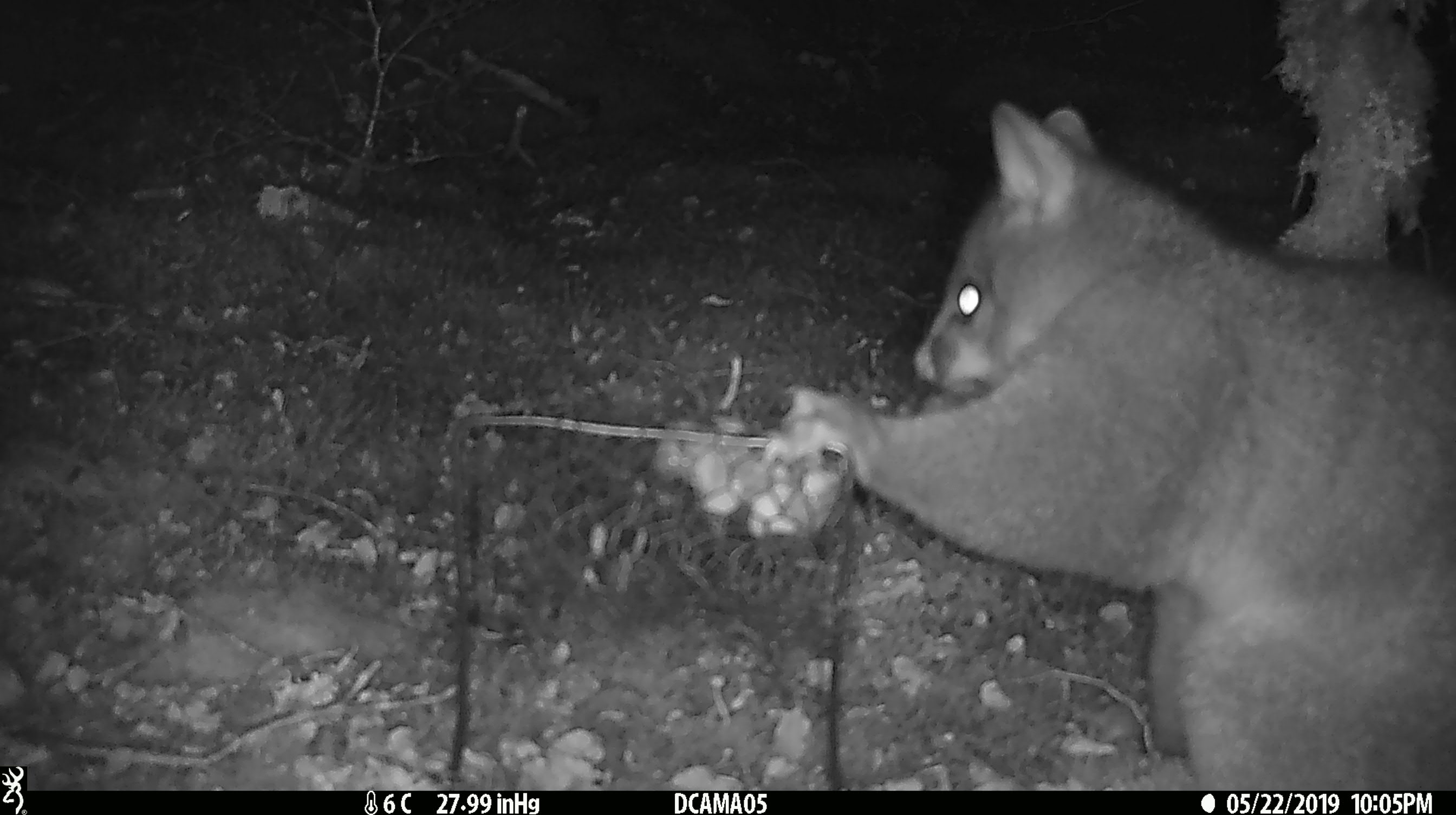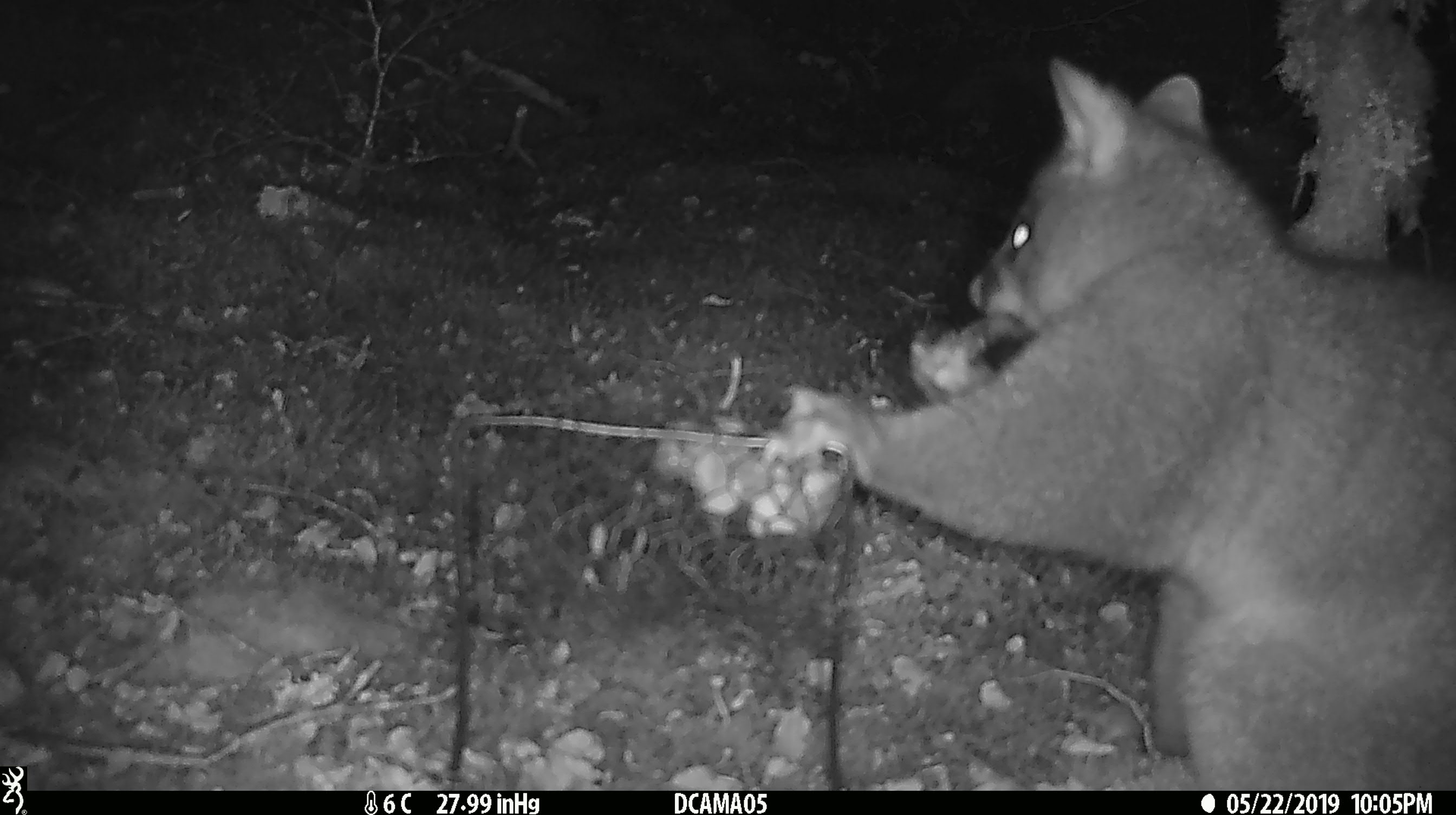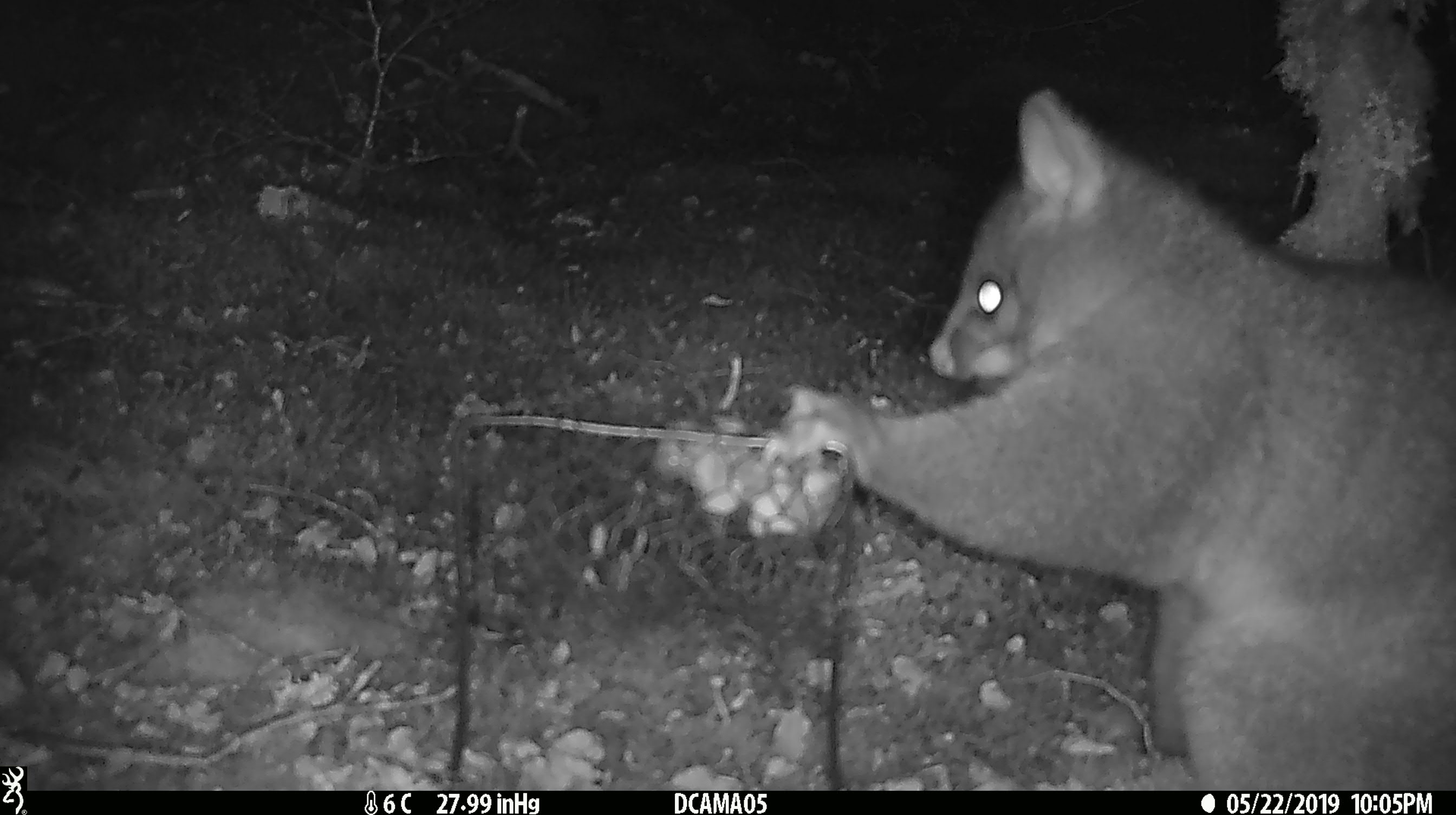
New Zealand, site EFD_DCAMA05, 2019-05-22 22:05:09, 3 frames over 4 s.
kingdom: Animalia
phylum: Chordata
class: Mammalia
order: Diprotodontia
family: Phalangeridae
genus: Trichosurus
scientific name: Trichosurus vulpecula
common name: common brushtail possum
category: possum